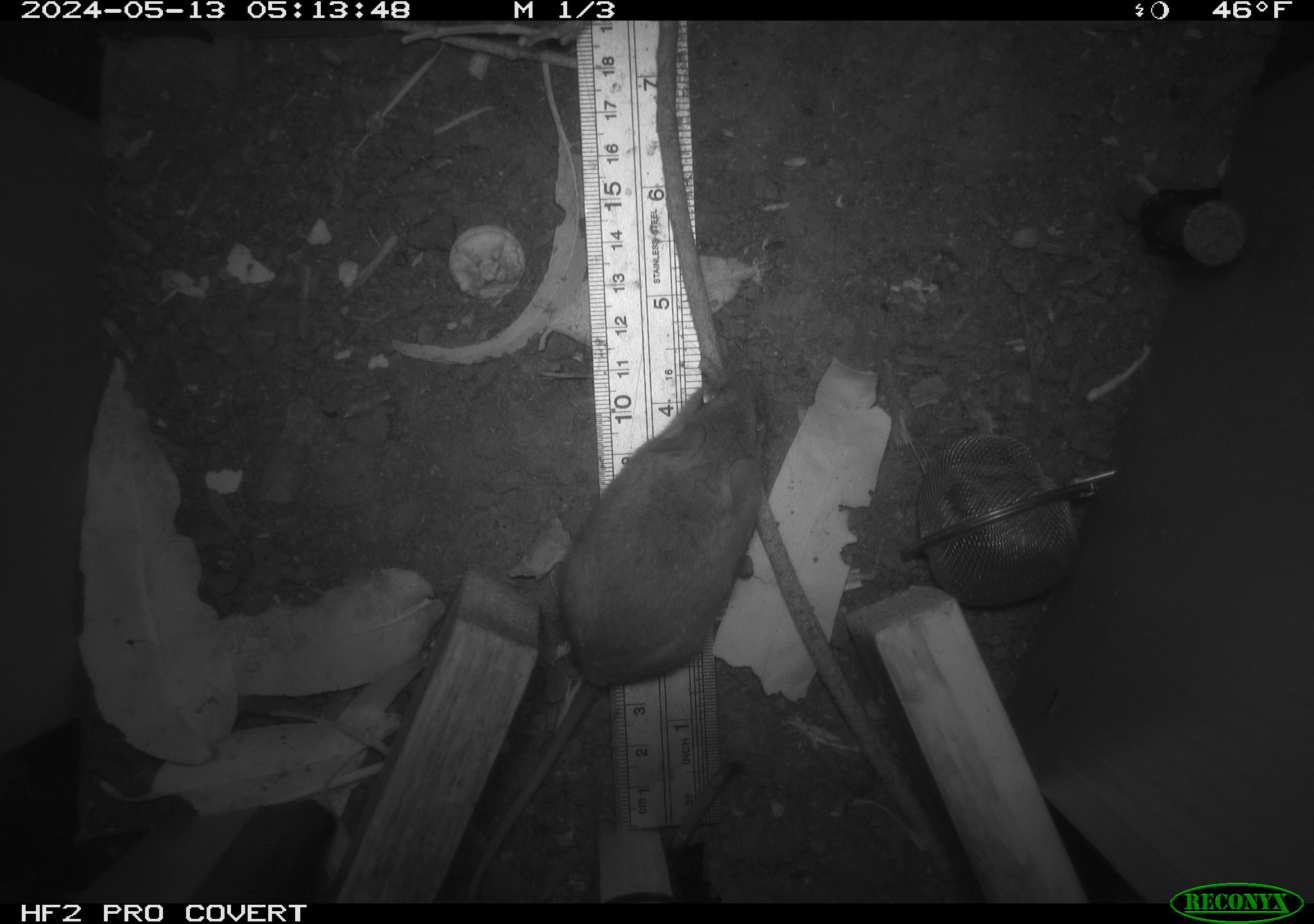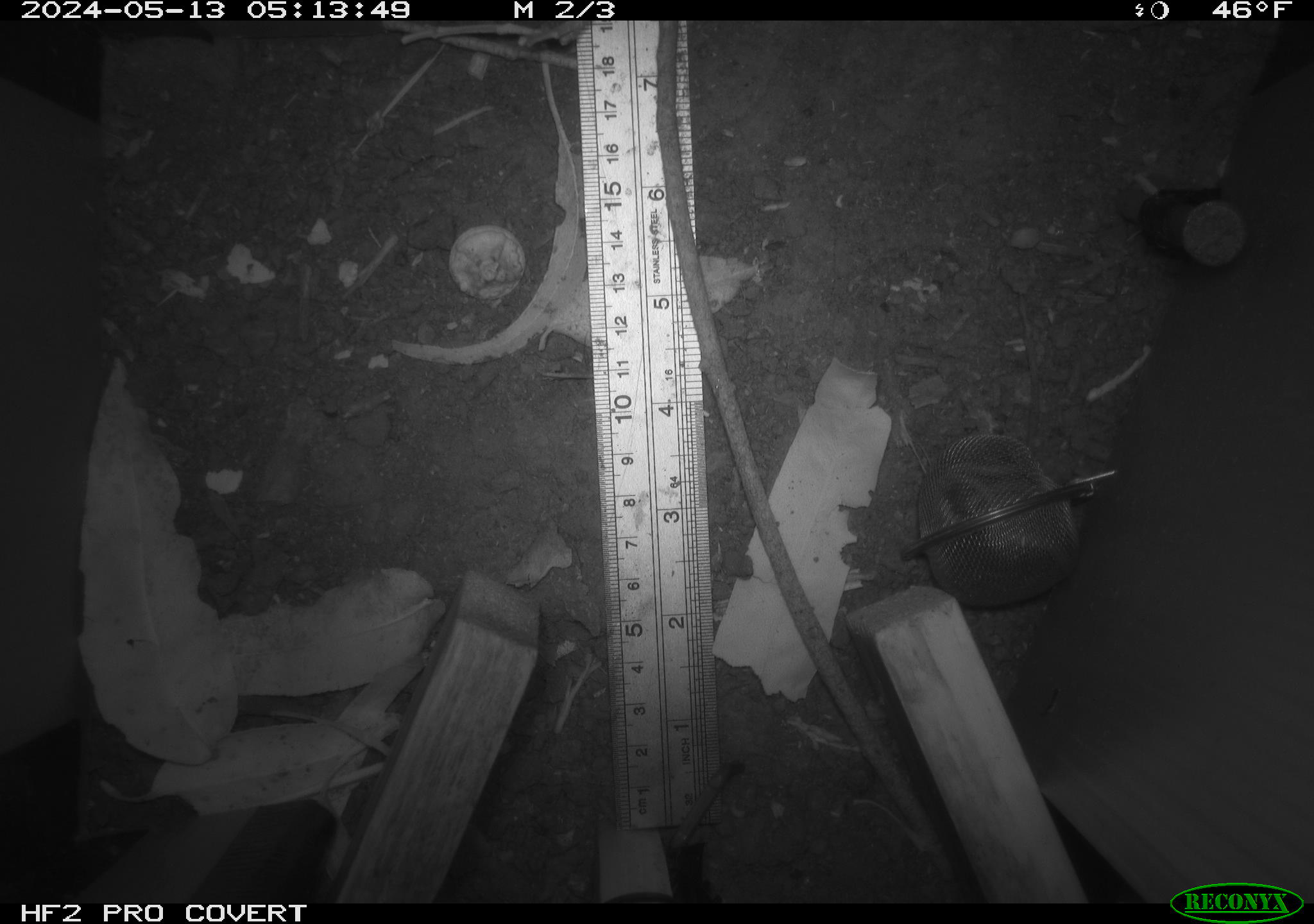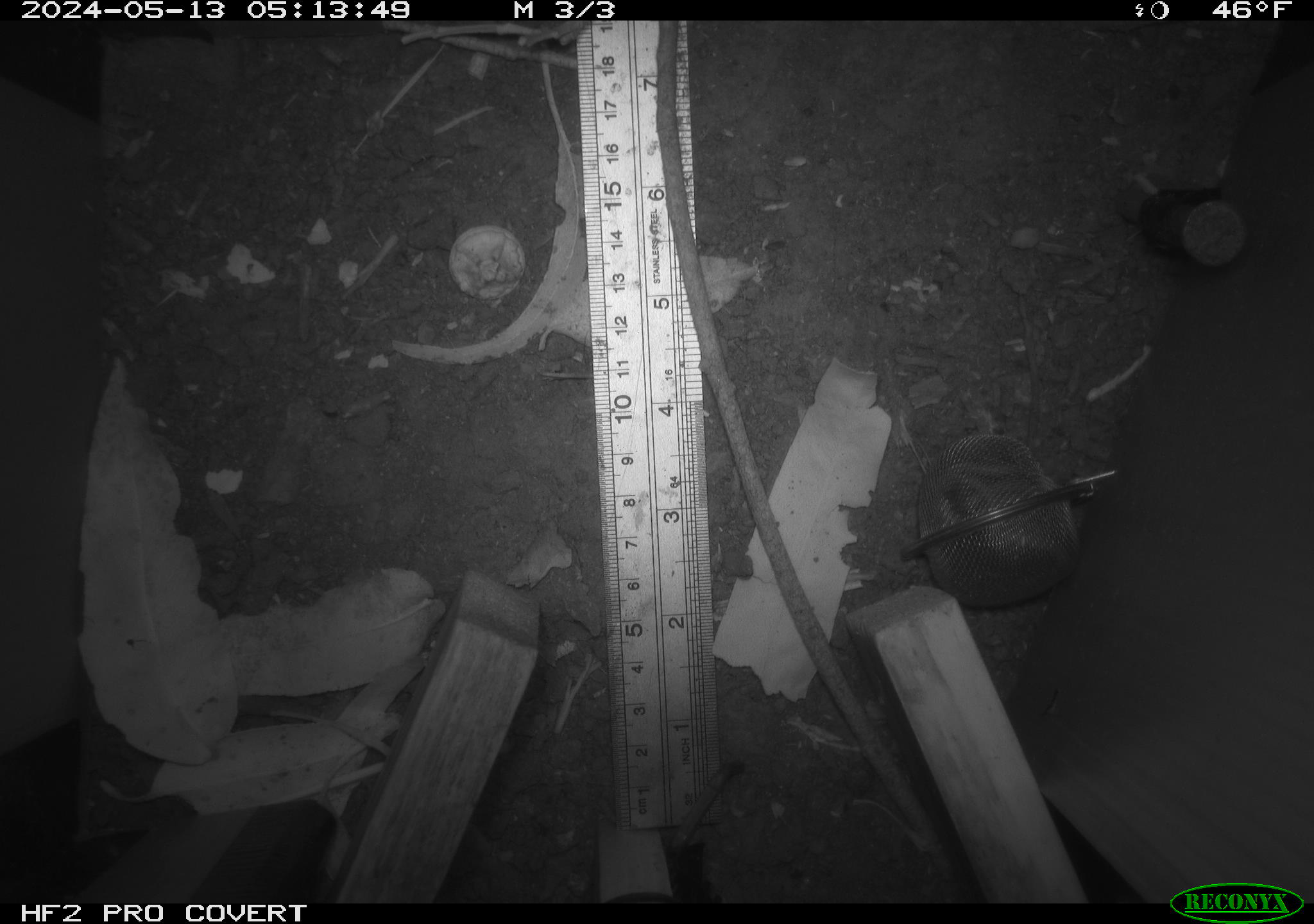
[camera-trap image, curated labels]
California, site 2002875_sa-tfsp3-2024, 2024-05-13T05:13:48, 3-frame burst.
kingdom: Animalia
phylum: Chordata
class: Mammalia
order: Rodentia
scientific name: Rodentia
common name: mouse species